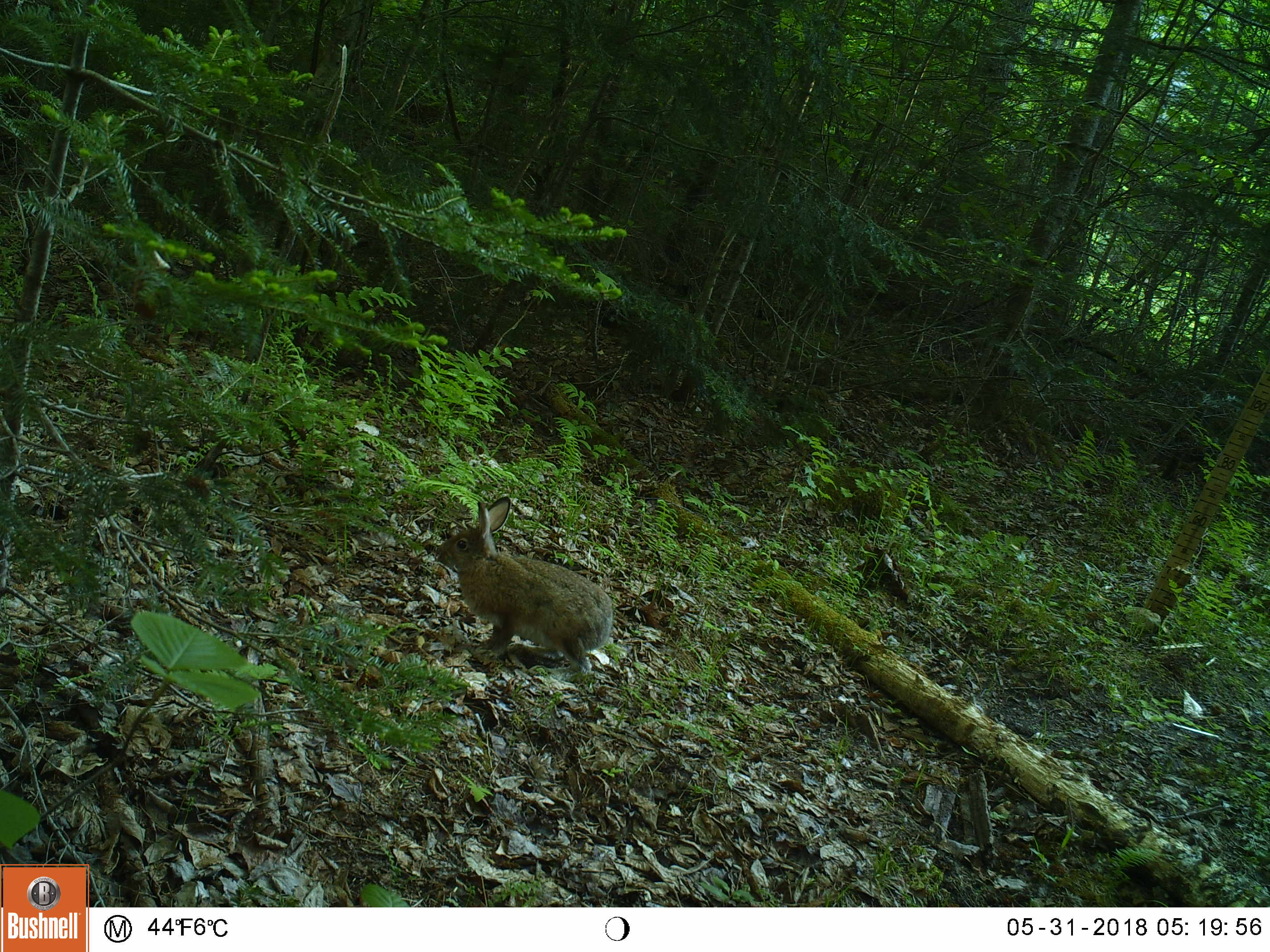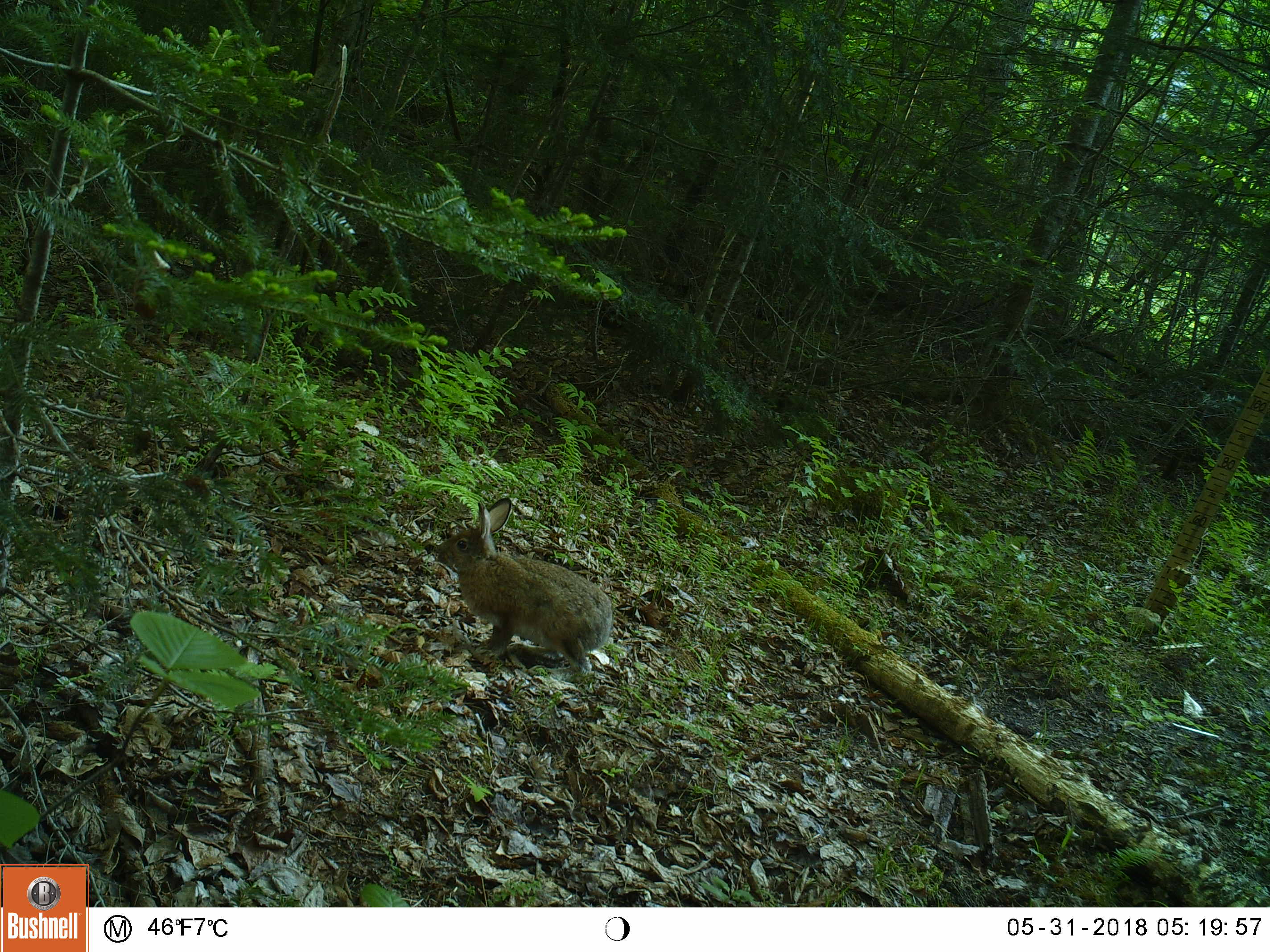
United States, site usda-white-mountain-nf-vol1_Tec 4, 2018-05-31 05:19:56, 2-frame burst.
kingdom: Animalia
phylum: Chordata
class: Mammalia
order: Lagomorpha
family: Leporidae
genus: Lepus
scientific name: Lepus americanus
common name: snowshoe hare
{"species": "snowshoe hare (Lepus americanus)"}